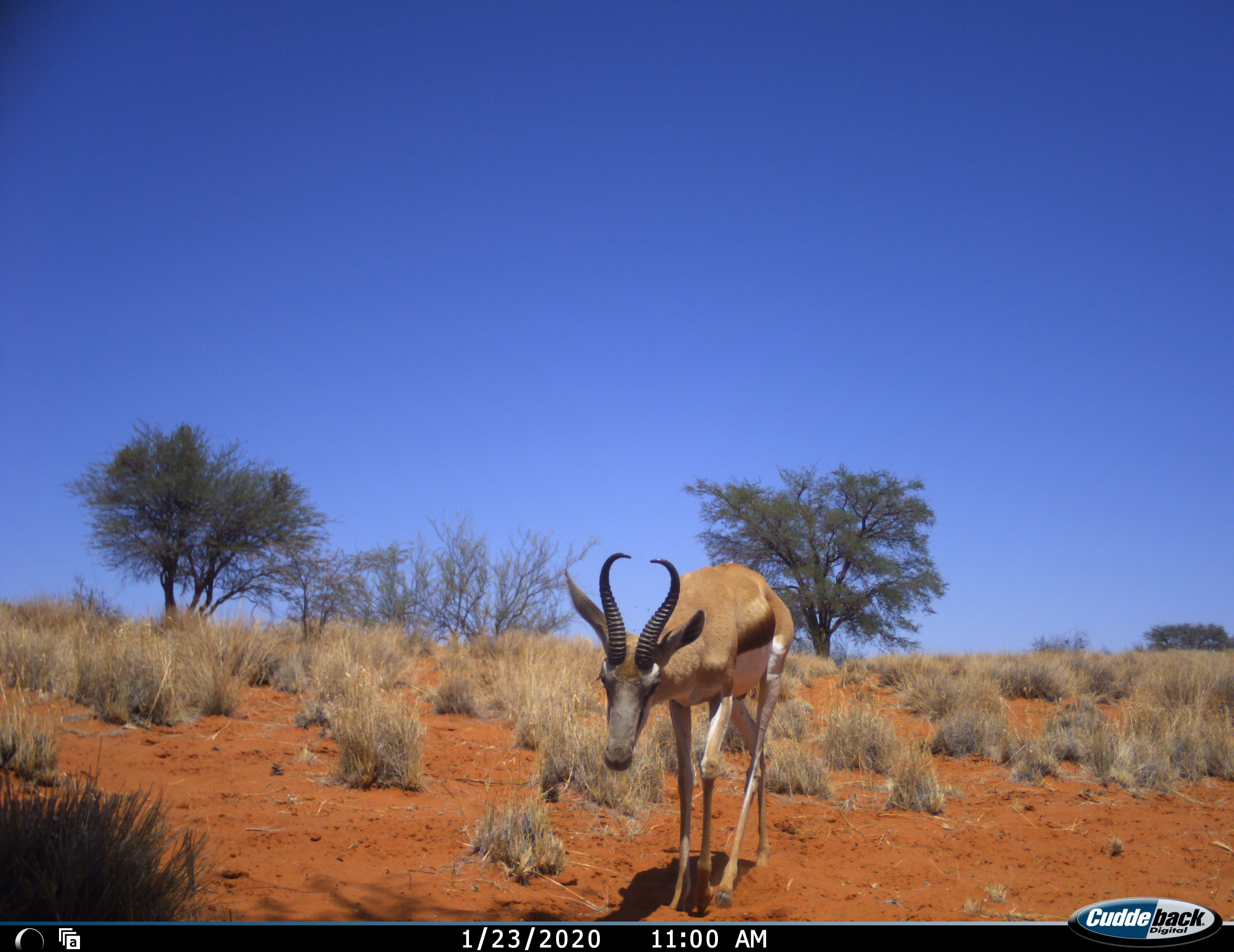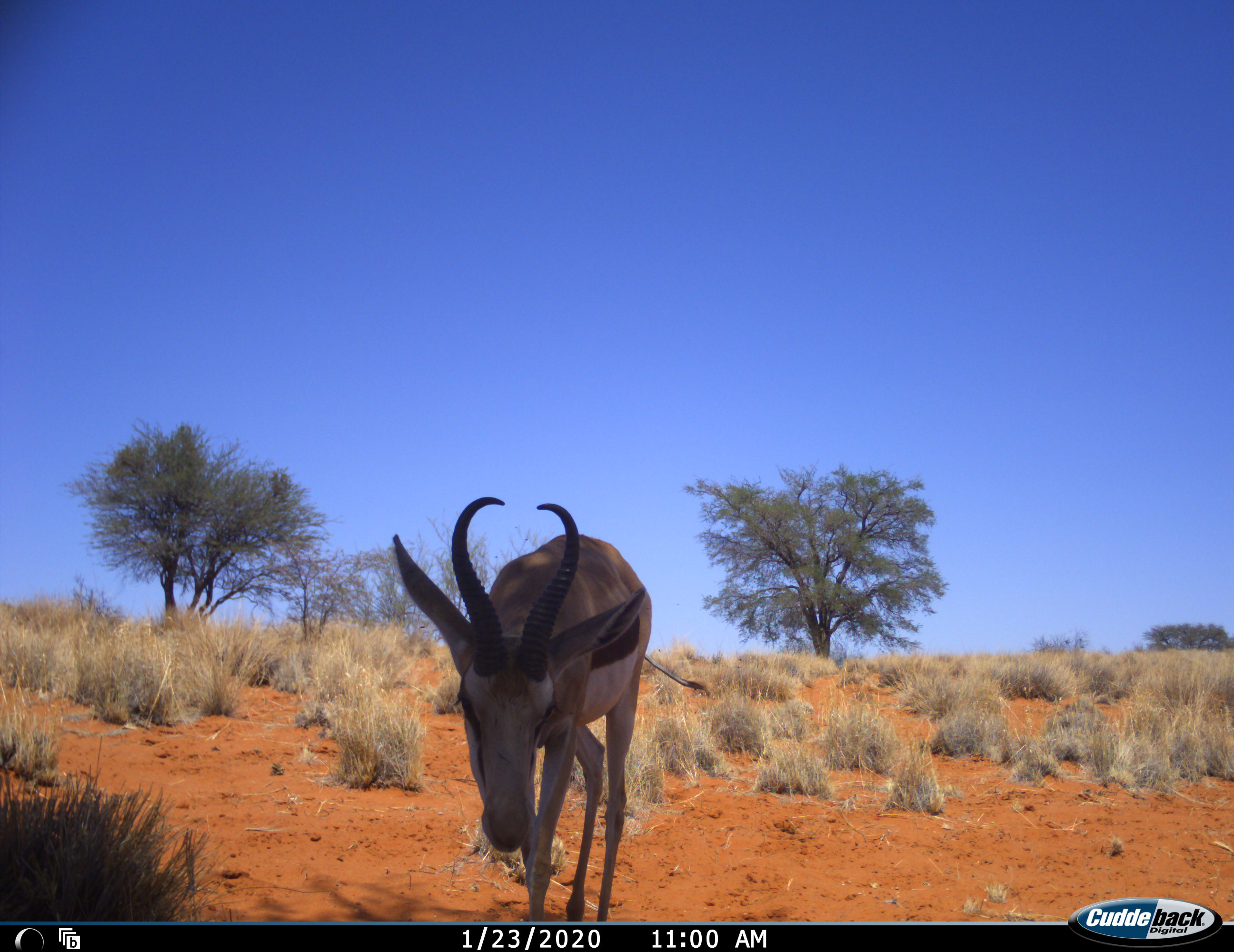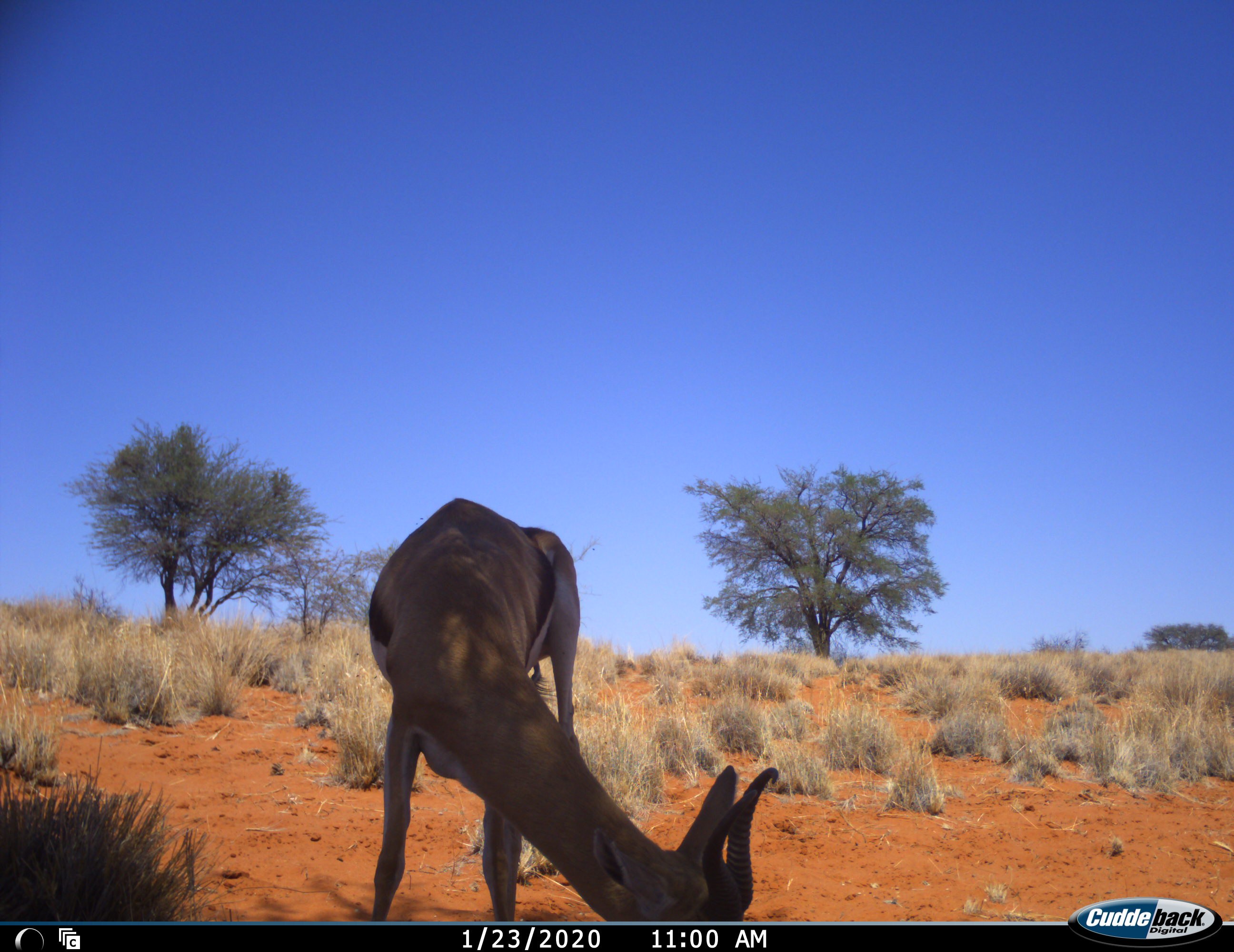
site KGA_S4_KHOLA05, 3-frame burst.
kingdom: Animalia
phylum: Chordata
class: Mammalia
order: Artiodactyla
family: Bovidae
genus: Antidorcas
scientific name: Antidorcas marsupialis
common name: springbok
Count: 1.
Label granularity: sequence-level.